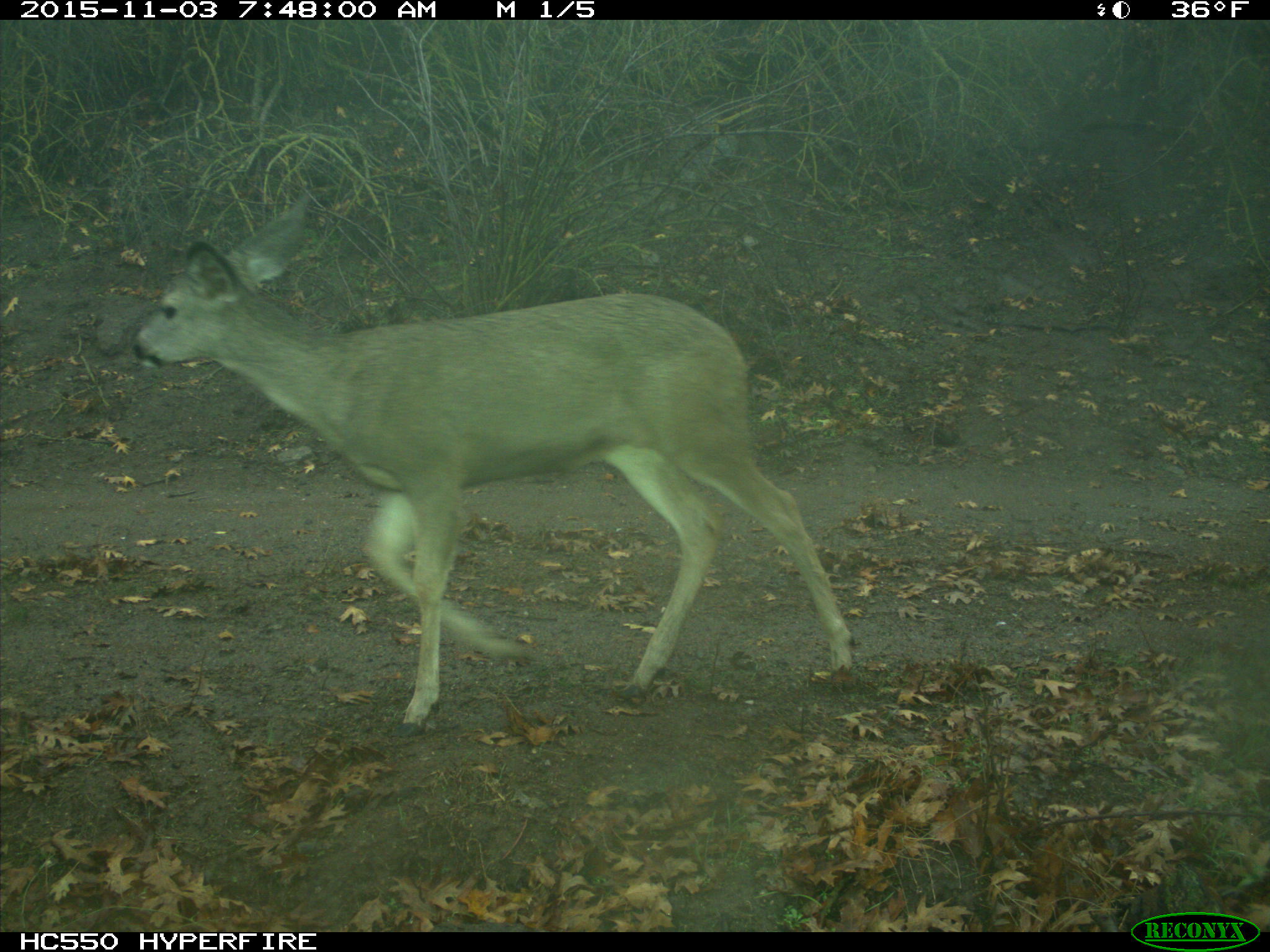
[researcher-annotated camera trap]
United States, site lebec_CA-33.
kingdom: Animalia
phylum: Chordata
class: Mammalia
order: Artiodactyla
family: Cervidae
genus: Odocoileus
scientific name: Odocoileus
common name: deer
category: unidentified deer